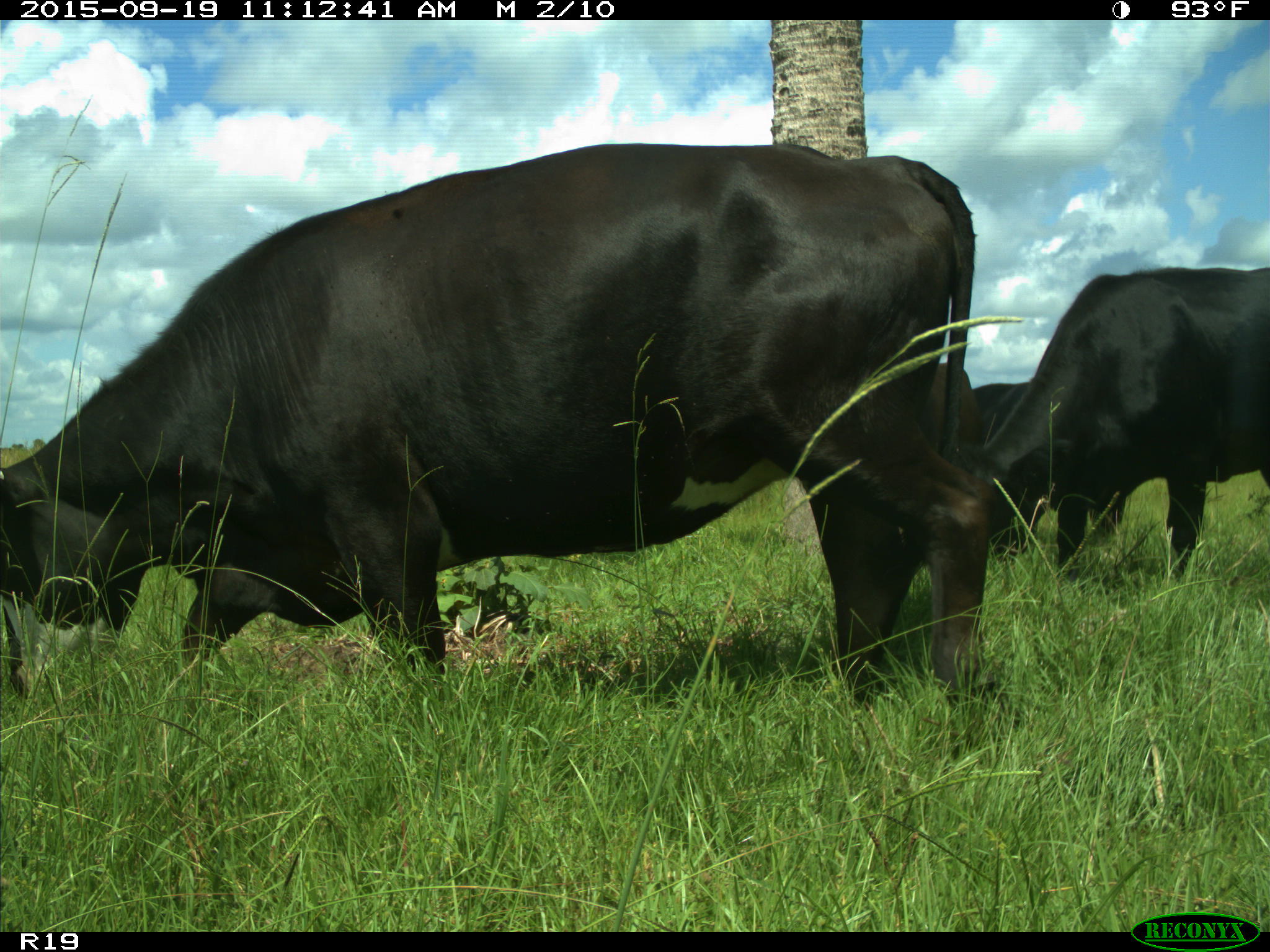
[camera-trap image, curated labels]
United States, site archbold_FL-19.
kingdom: Animalia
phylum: Chordata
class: Mammalia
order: Artiodactyla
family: Bovidae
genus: Bos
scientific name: Bos taurus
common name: domestic cow